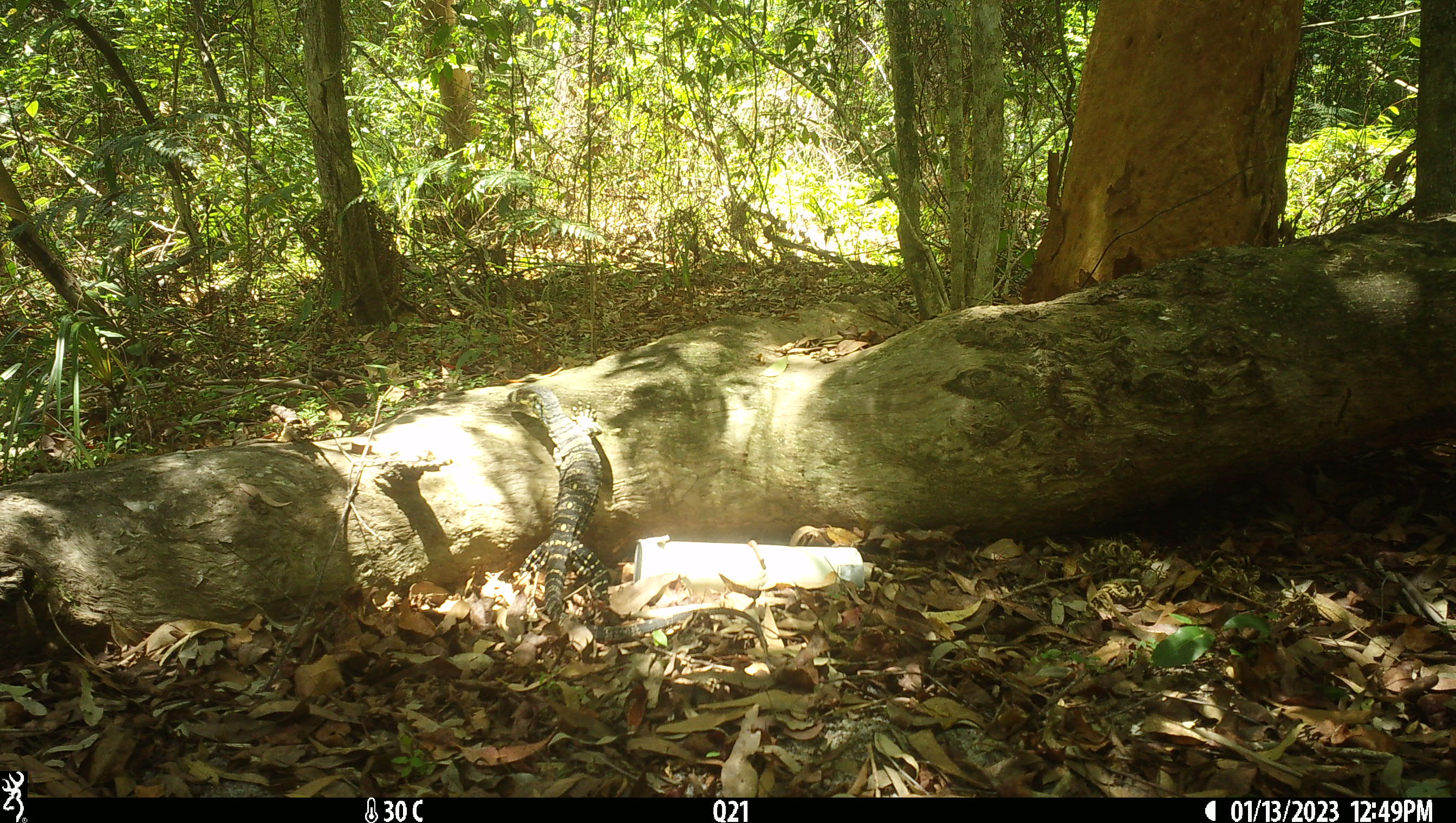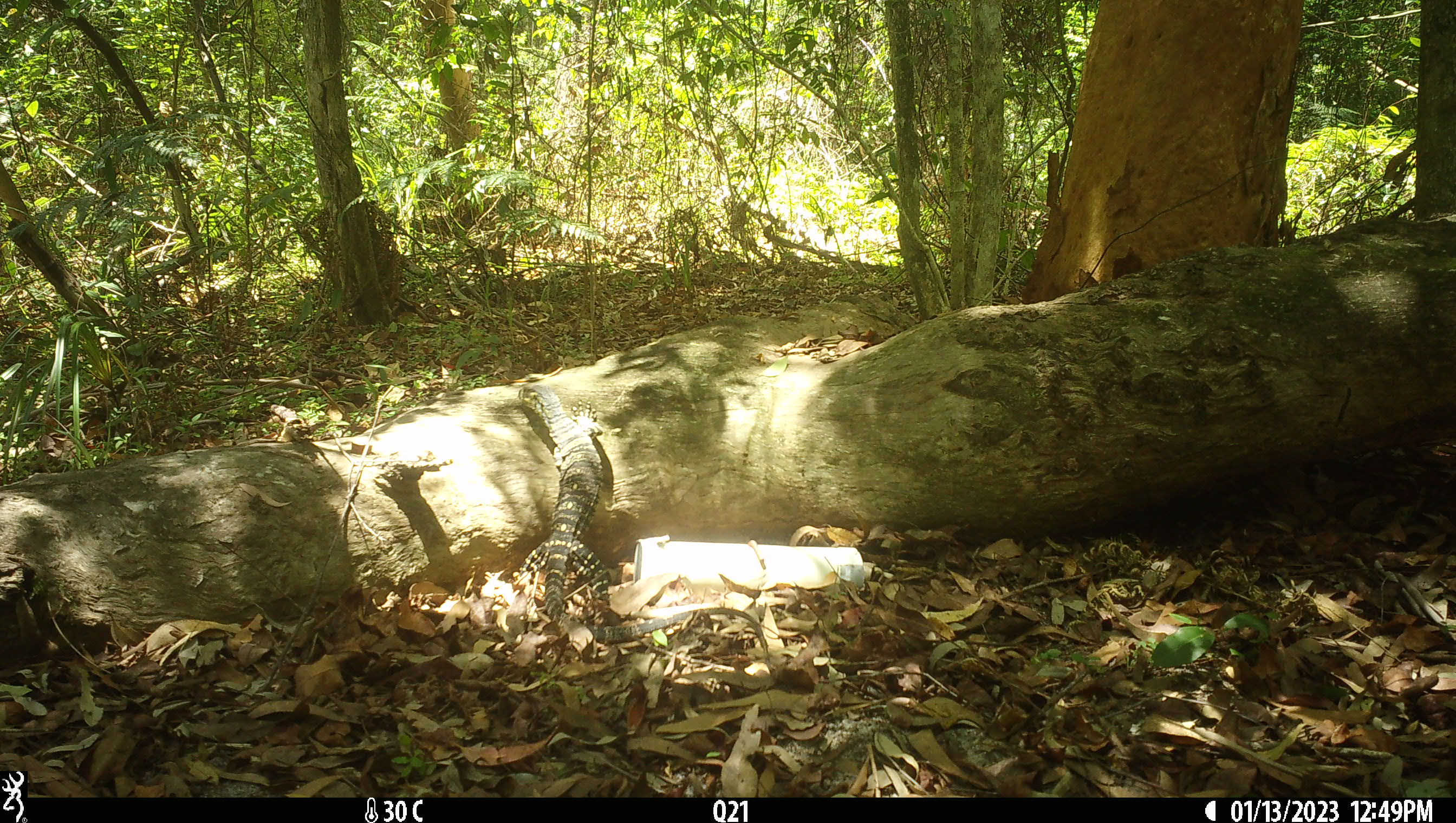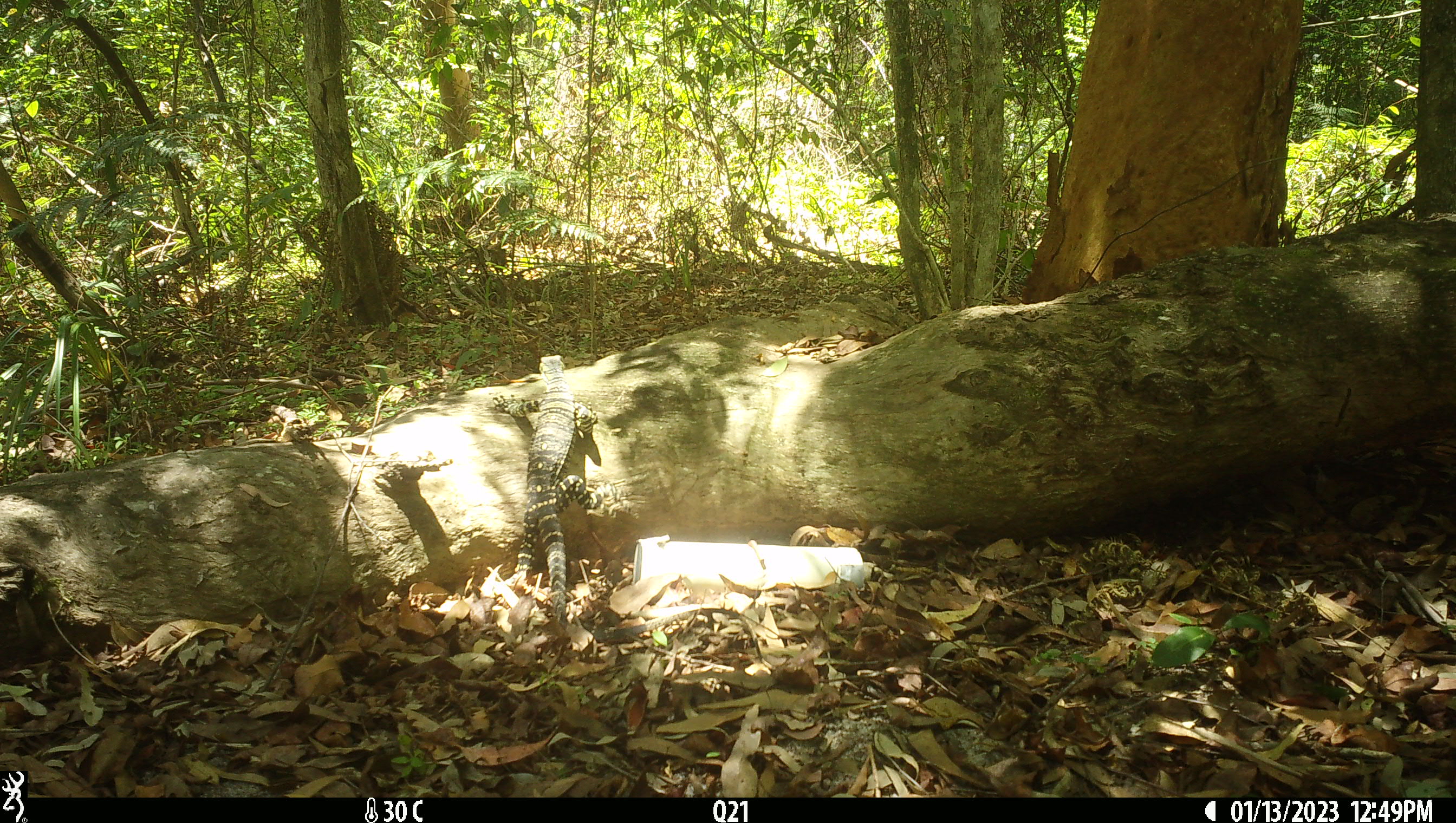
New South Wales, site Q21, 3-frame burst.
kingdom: Animalia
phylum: Chordata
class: Reptilia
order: Squamata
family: Varanidae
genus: Varanus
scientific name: Varanus varius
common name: lace monitor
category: goanna